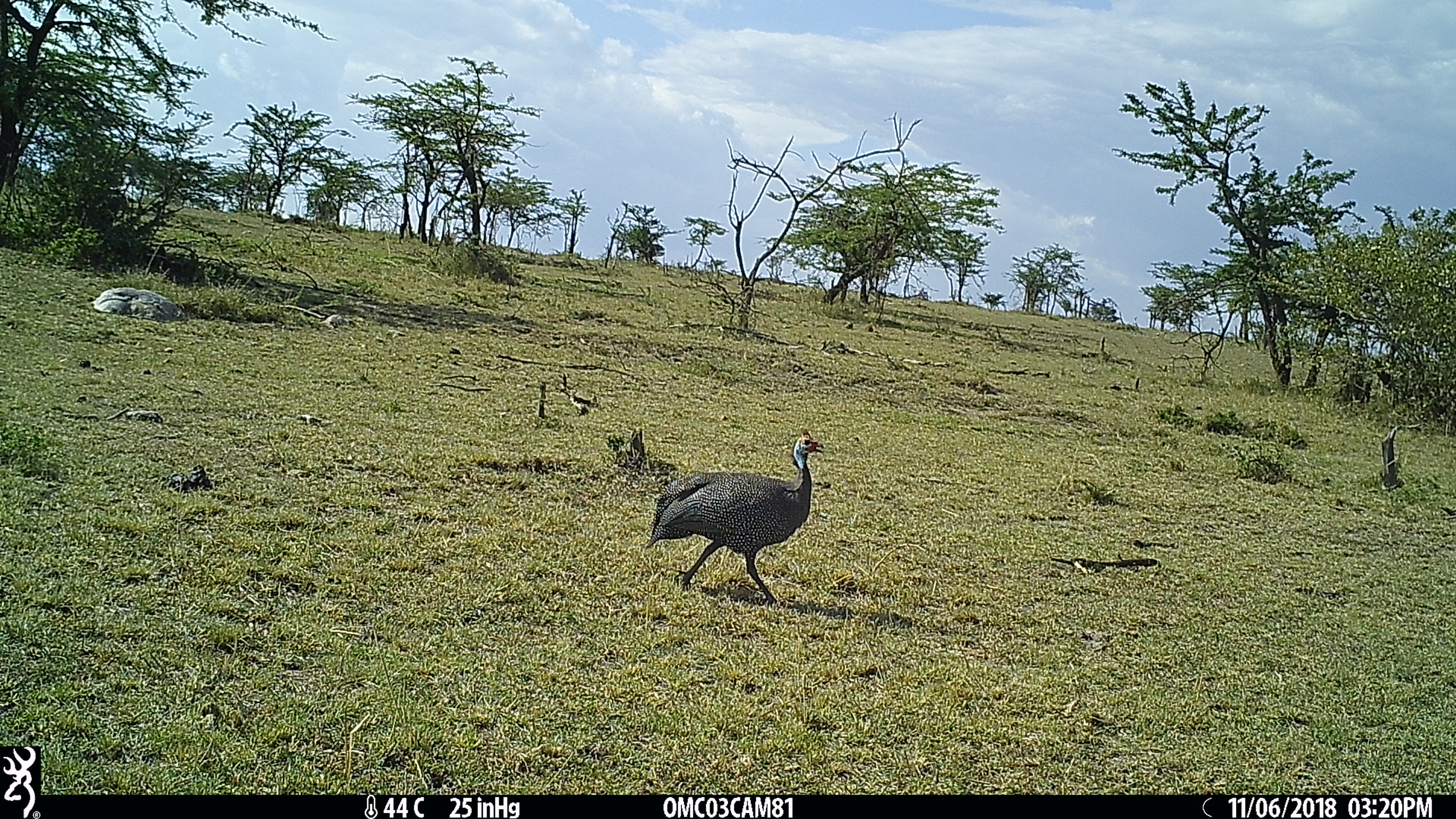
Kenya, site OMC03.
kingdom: Animalia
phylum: Chordata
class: Aves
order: Galliformes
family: Numididae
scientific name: Numididae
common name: guineafowl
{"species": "guineafowl (Numididae)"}